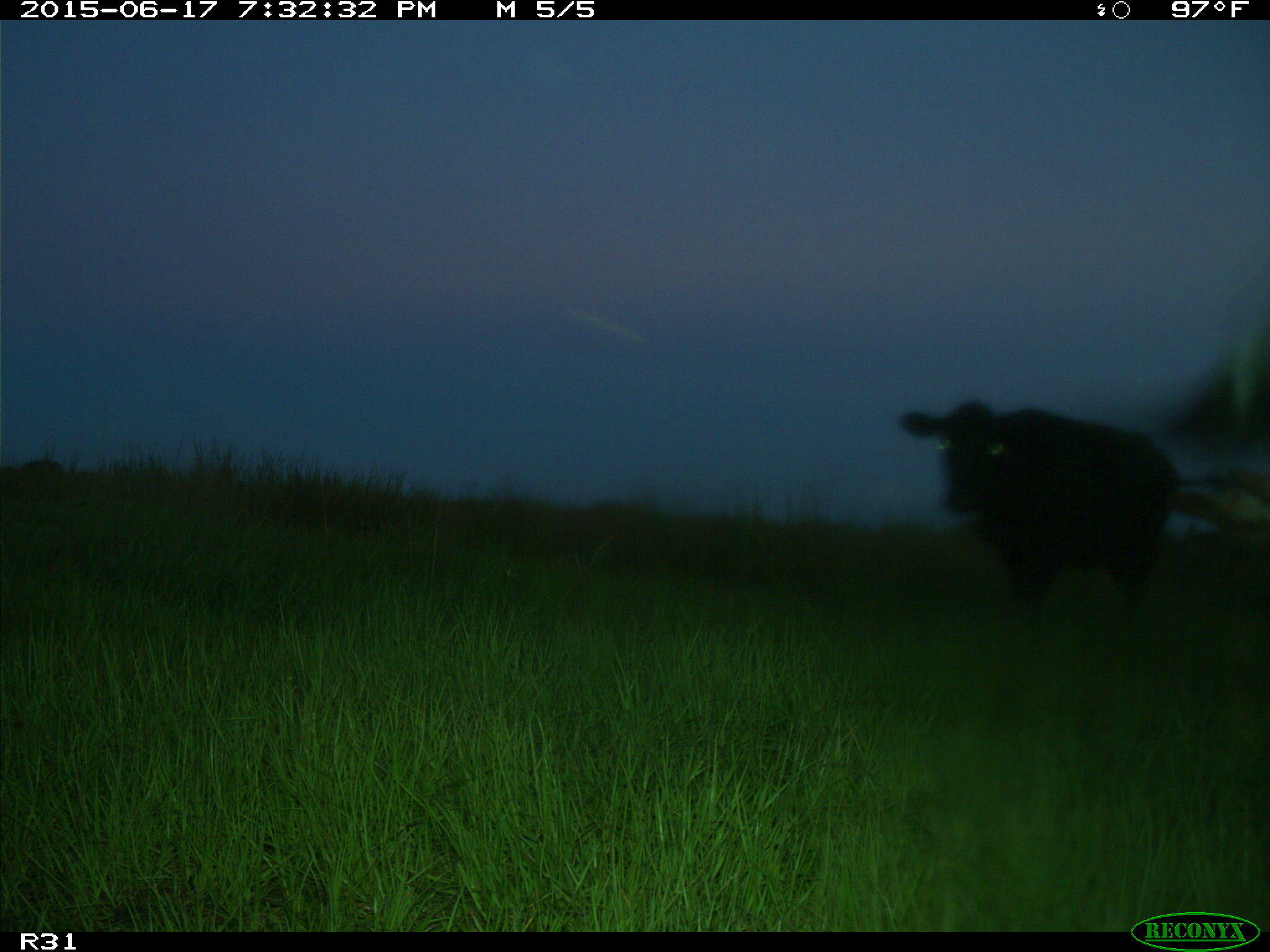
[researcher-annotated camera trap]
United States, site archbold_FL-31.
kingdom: Animalia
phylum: Chordata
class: Mammalia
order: Artiodactyla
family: Bovidae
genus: Bos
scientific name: Bos taurus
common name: domestic cow